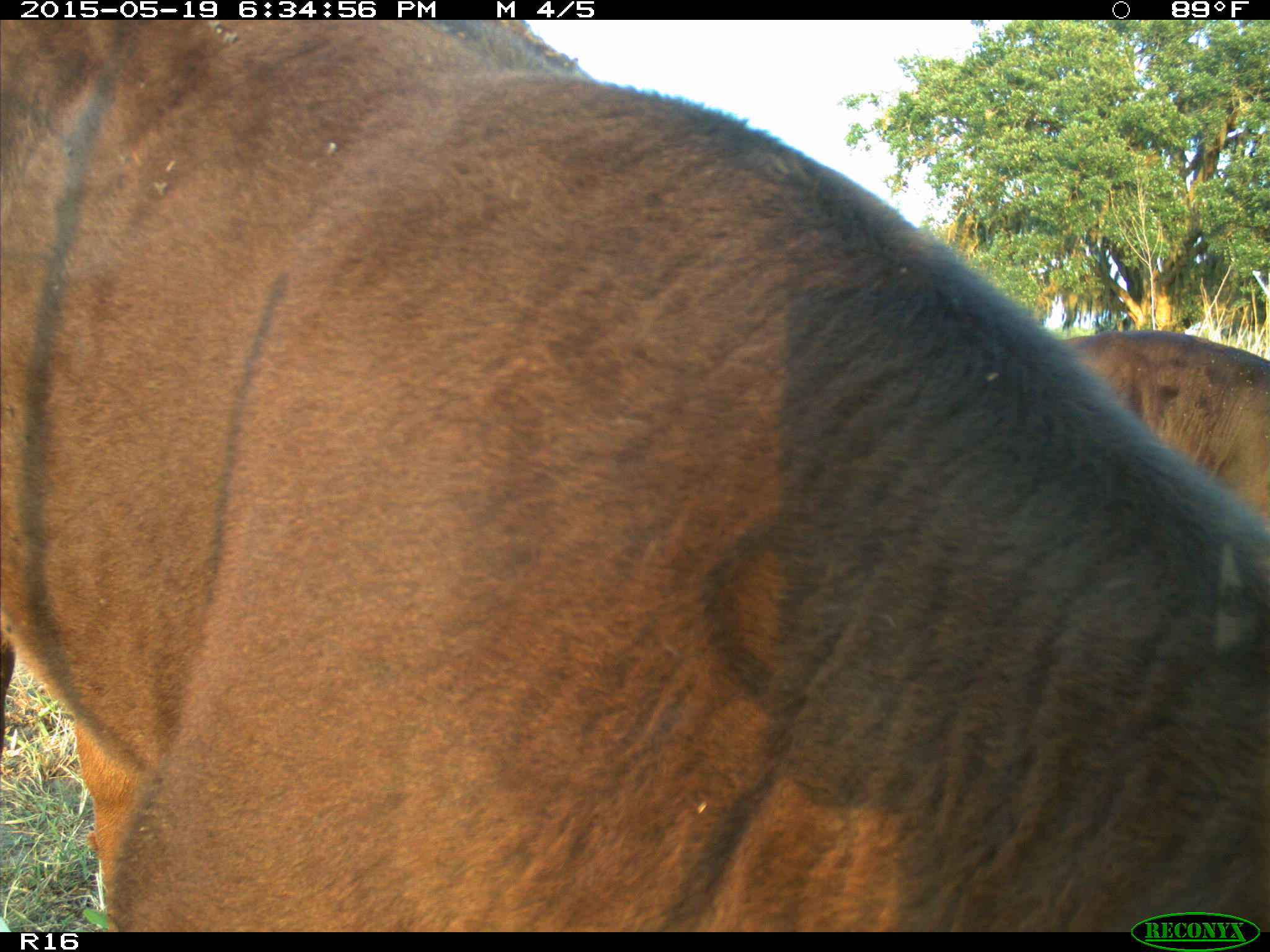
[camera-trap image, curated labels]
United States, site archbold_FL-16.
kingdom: Animalia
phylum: Chordata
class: Mammalia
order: Artiodactyla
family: Bovidae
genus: Bos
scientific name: Bos taurus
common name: domestic cow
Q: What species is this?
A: Bos taurus (domestic cow).